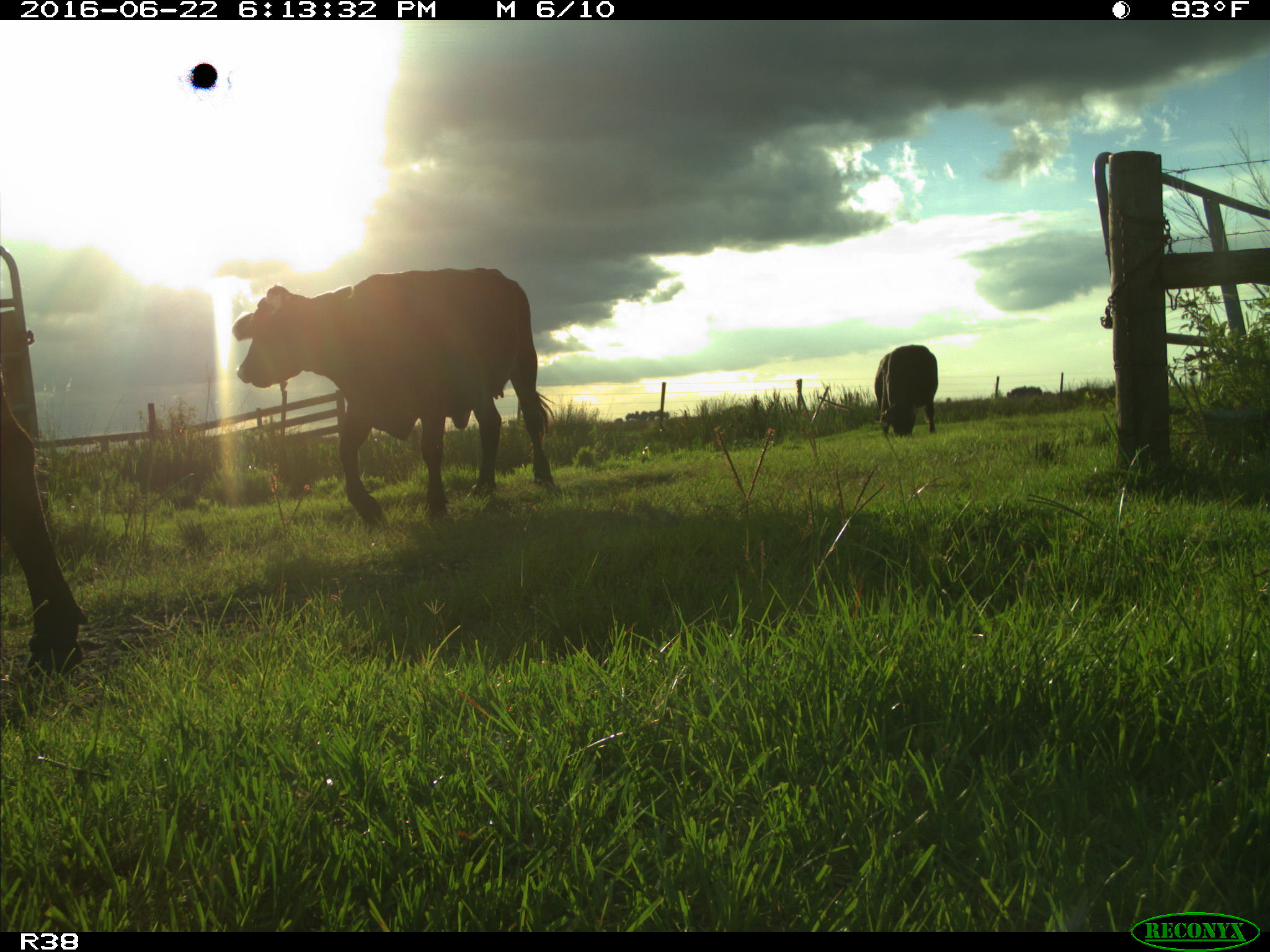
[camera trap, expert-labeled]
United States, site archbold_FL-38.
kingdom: Animalia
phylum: Chordata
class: Mammalia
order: Artiodactyla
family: Bovidae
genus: Bos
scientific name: Bos taurus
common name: domestic cow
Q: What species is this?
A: Bos taurus (domestic cow).